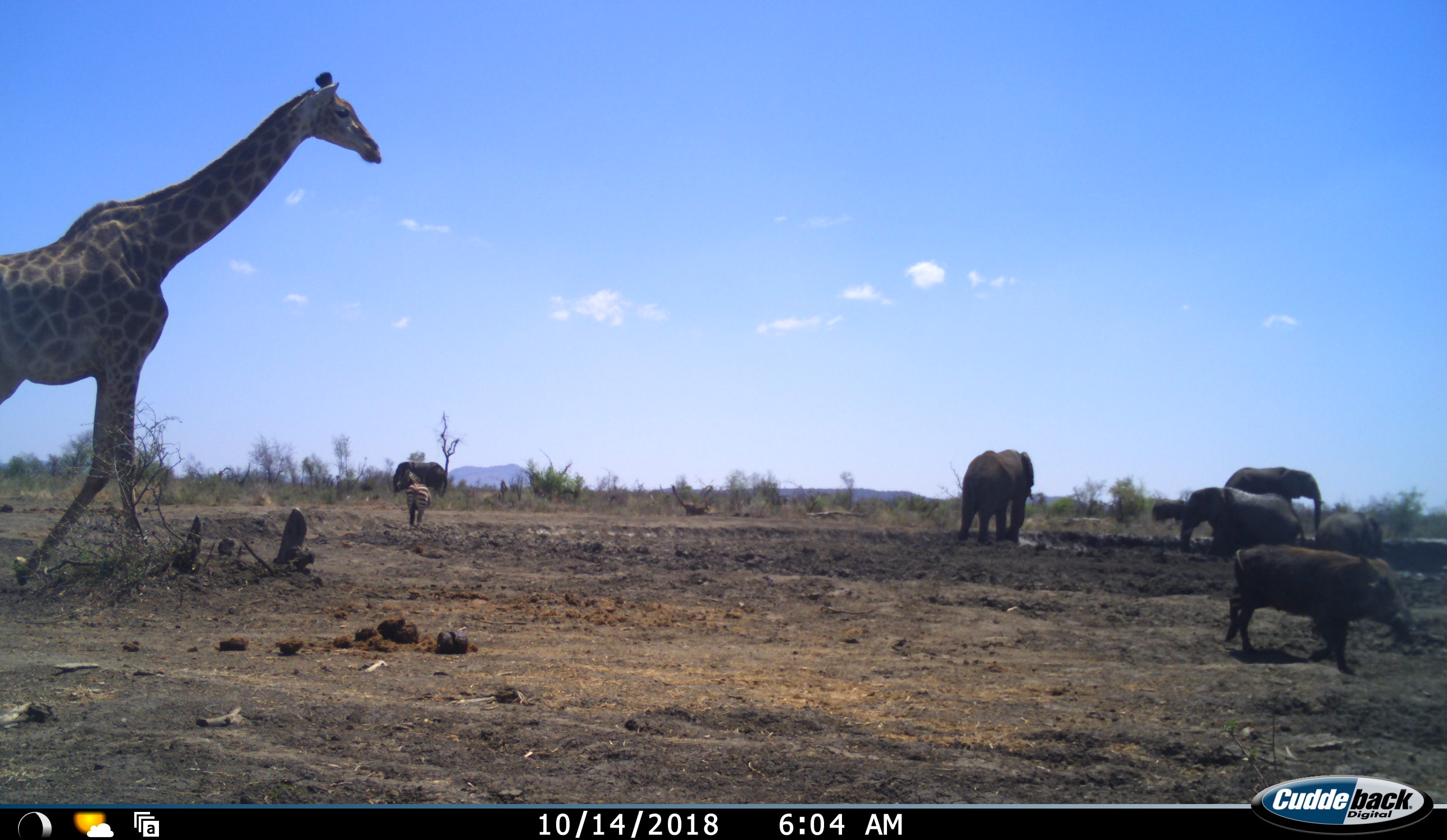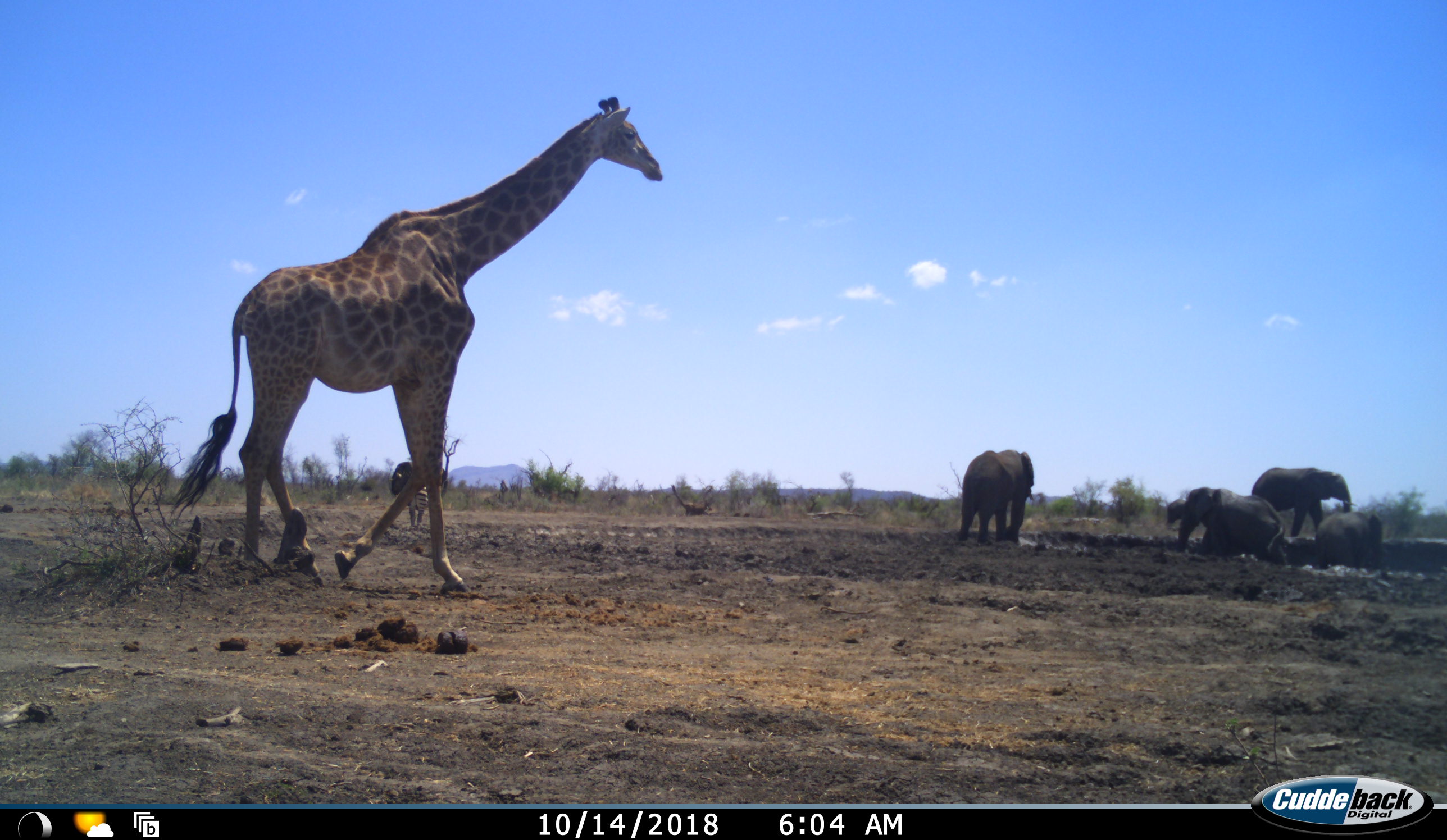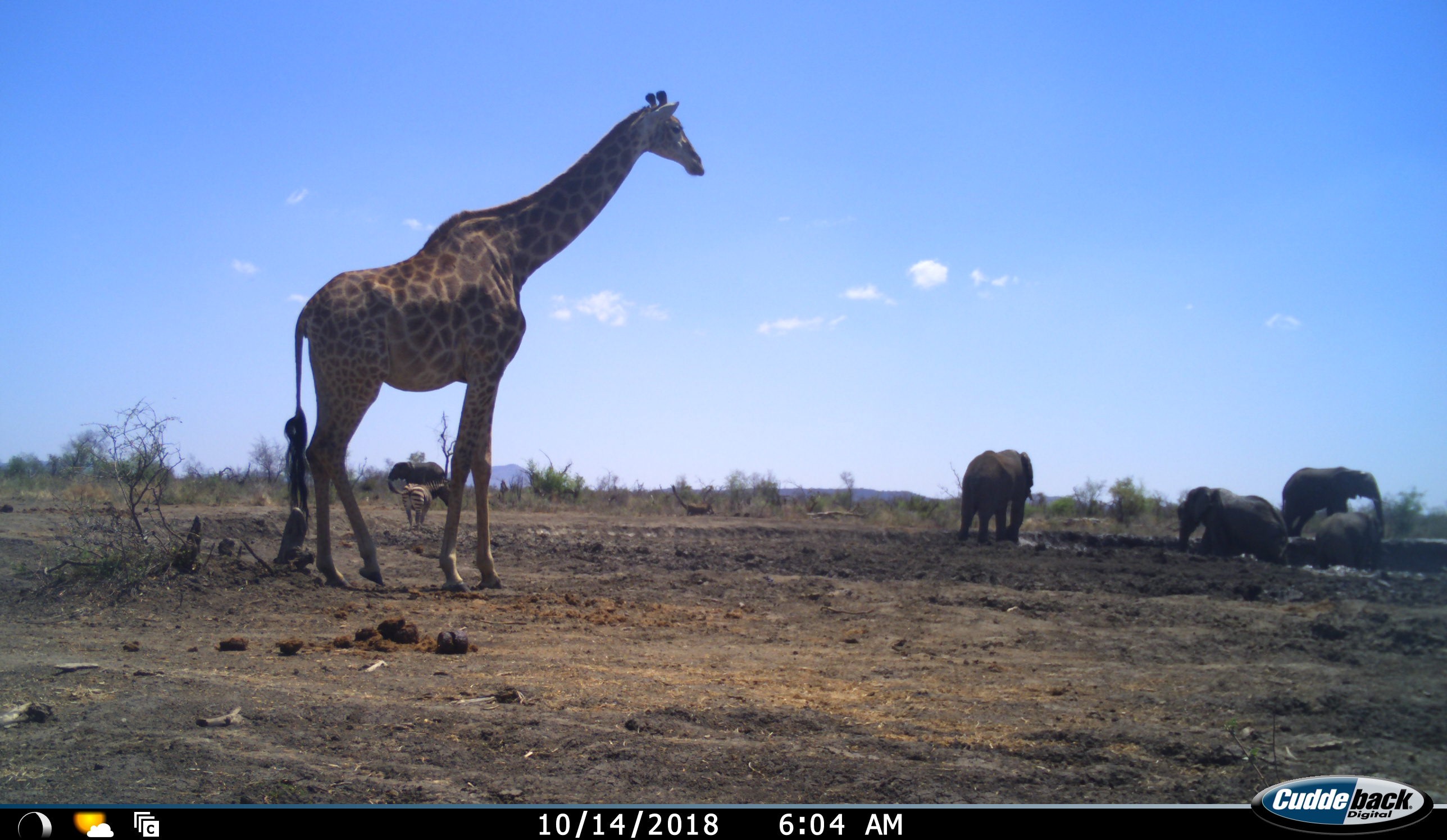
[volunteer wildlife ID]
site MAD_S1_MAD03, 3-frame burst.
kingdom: Animalia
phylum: Chordata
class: Mammalia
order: Proboscidea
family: Elephantidae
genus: Loxodonta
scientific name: Loxodonta africana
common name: african bush elephant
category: elephant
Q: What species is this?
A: Elephant (african bush elephant) (Loxodonta africana).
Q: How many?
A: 5.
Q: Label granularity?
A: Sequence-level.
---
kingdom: Animalia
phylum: Chordata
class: Mammalia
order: Artiodactyla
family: Giraffidae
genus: Giraffa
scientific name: Giraffa camelopardalis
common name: giraffe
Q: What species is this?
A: Giraffe (Giraffa camelopardalis).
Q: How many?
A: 1.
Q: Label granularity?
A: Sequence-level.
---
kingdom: Animalia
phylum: Chordata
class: Mammalia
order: Artiodactyla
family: Suidae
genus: Phacochoerus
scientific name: Phacochoerus africanus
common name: warthog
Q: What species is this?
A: Warthog (Phacochoerus africanus).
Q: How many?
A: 1.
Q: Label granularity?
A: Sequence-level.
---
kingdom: Animalia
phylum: Chordata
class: Mammalia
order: Perissodactyla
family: Equidae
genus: Equus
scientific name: Equus quagga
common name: plains zebra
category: zebraplains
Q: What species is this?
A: Zebraplains (plains zebra) (Equus quagga).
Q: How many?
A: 1.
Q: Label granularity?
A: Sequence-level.